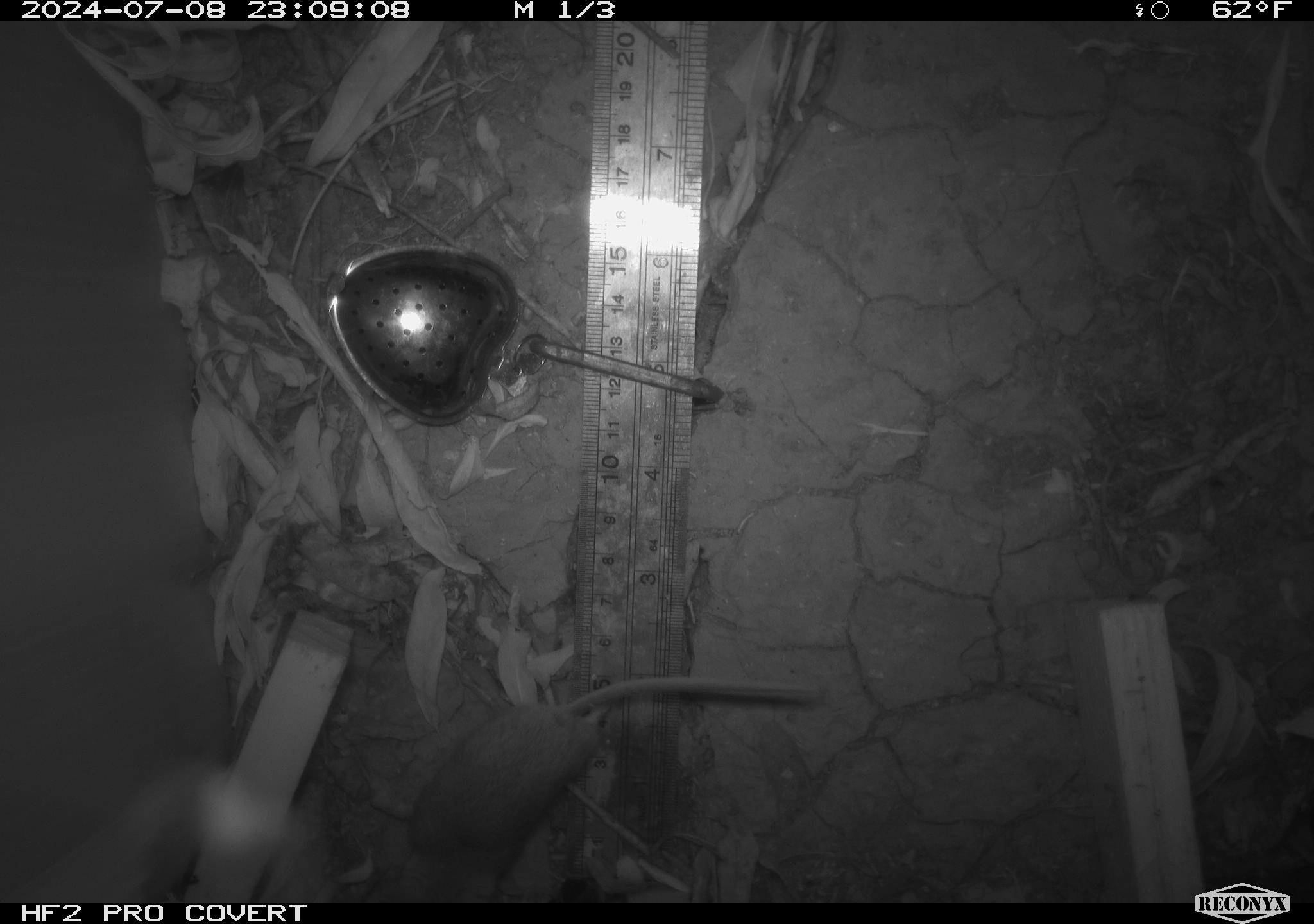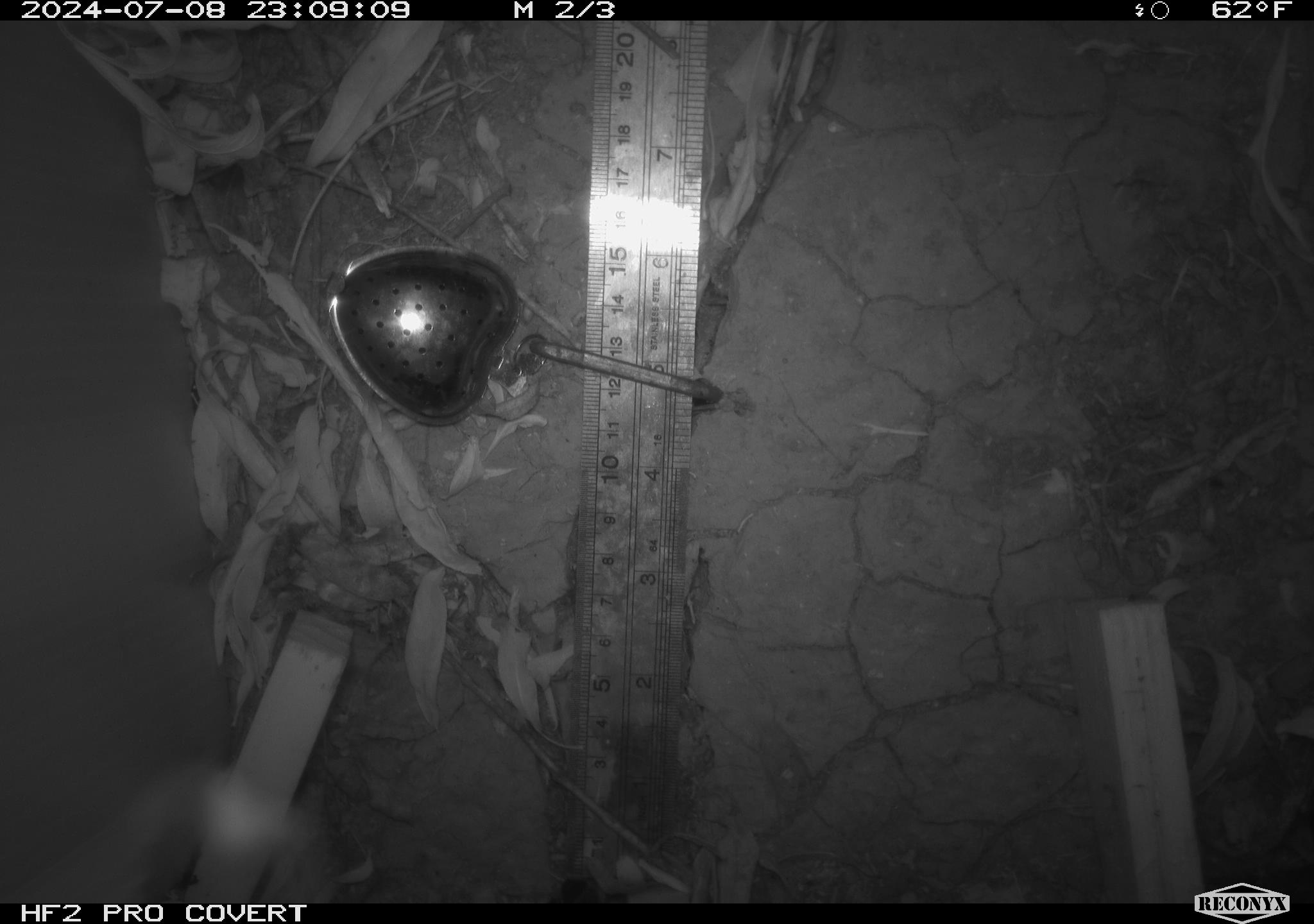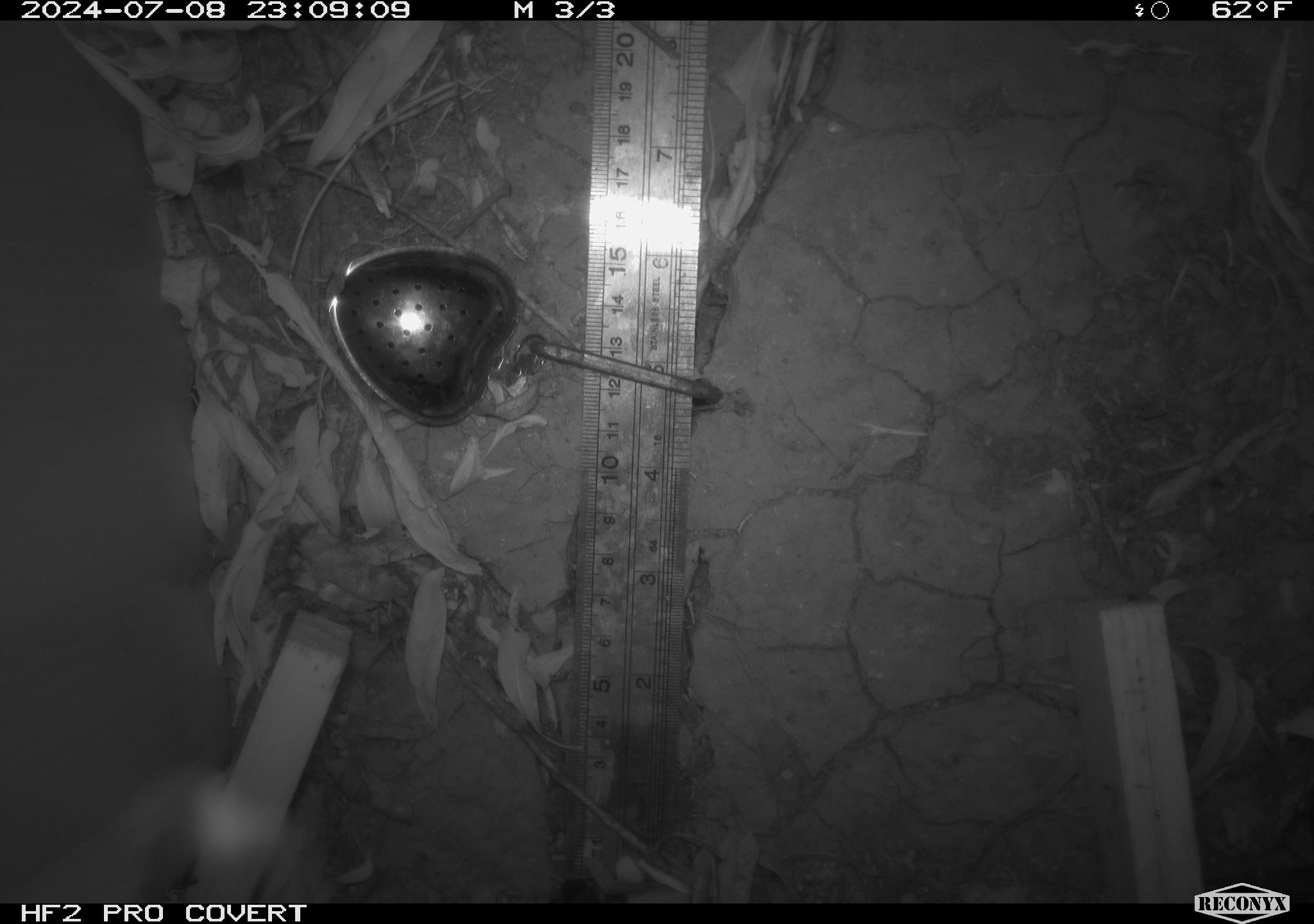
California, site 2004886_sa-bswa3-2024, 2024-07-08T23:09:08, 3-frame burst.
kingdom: Animalia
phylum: Chordata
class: Mammalia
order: Rodentia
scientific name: Rodentia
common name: mouse species